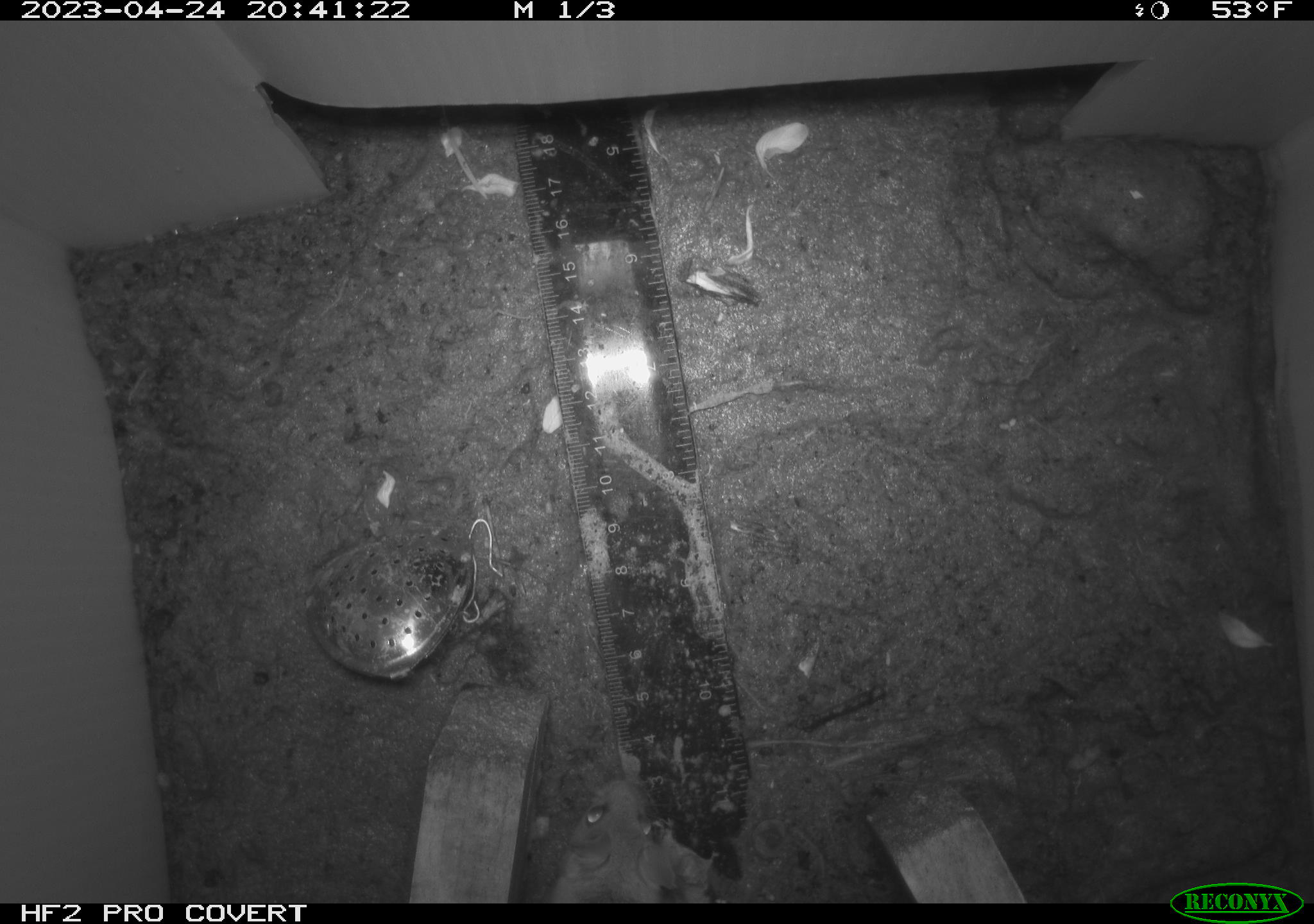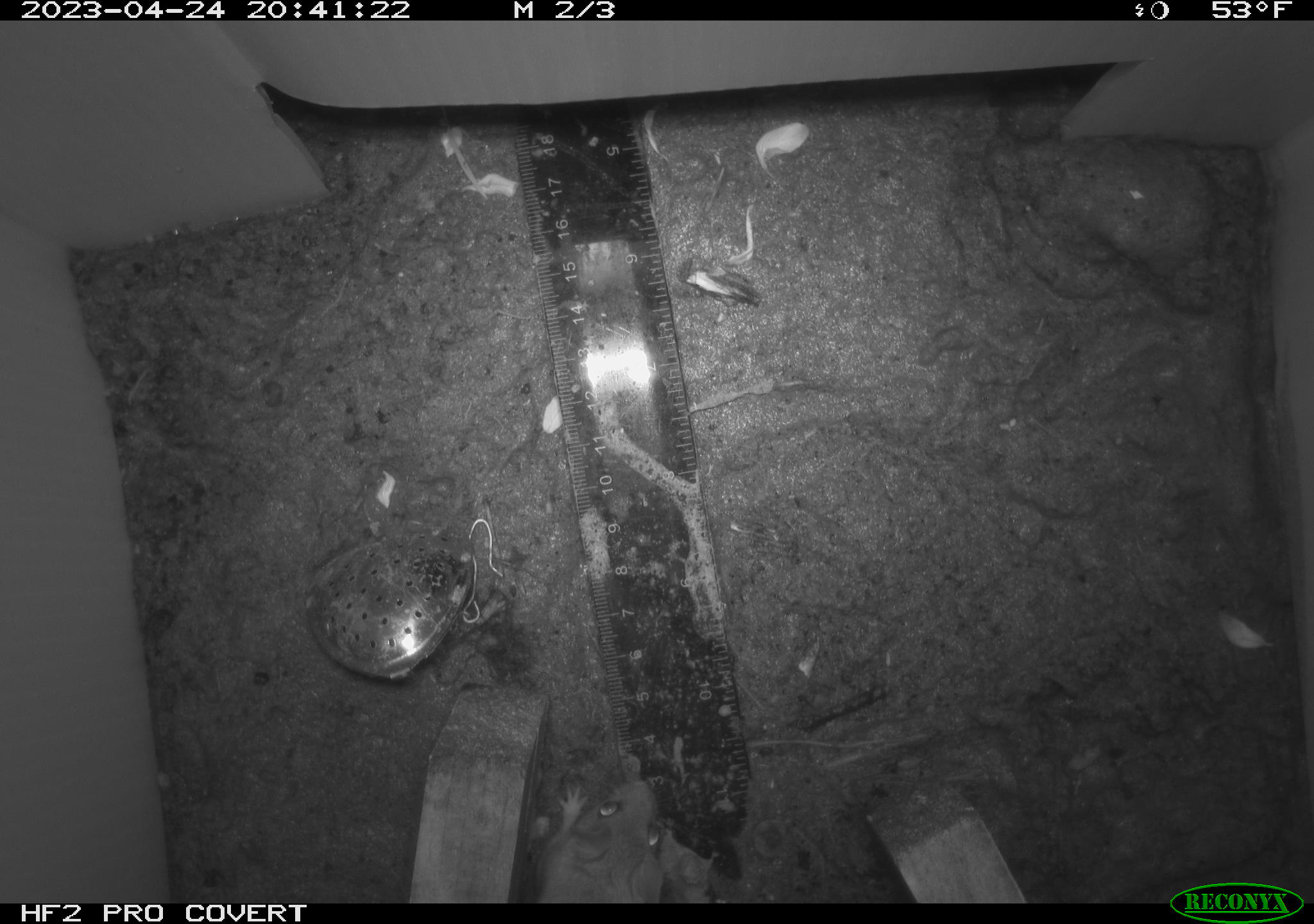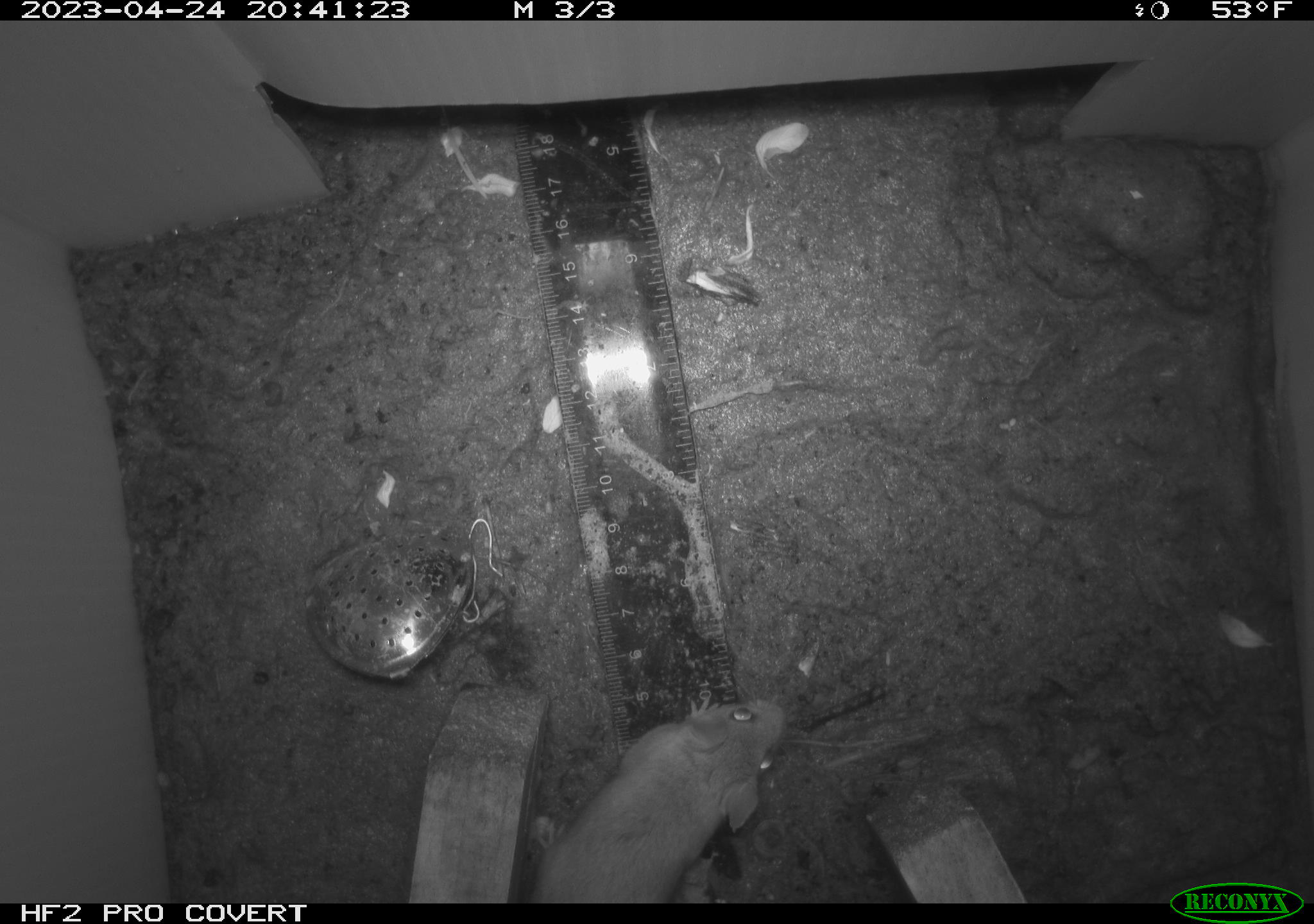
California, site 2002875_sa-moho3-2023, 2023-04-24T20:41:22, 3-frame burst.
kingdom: Animalia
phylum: Chordata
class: Mammalia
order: Rodentia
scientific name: Rodentia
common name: mouse species